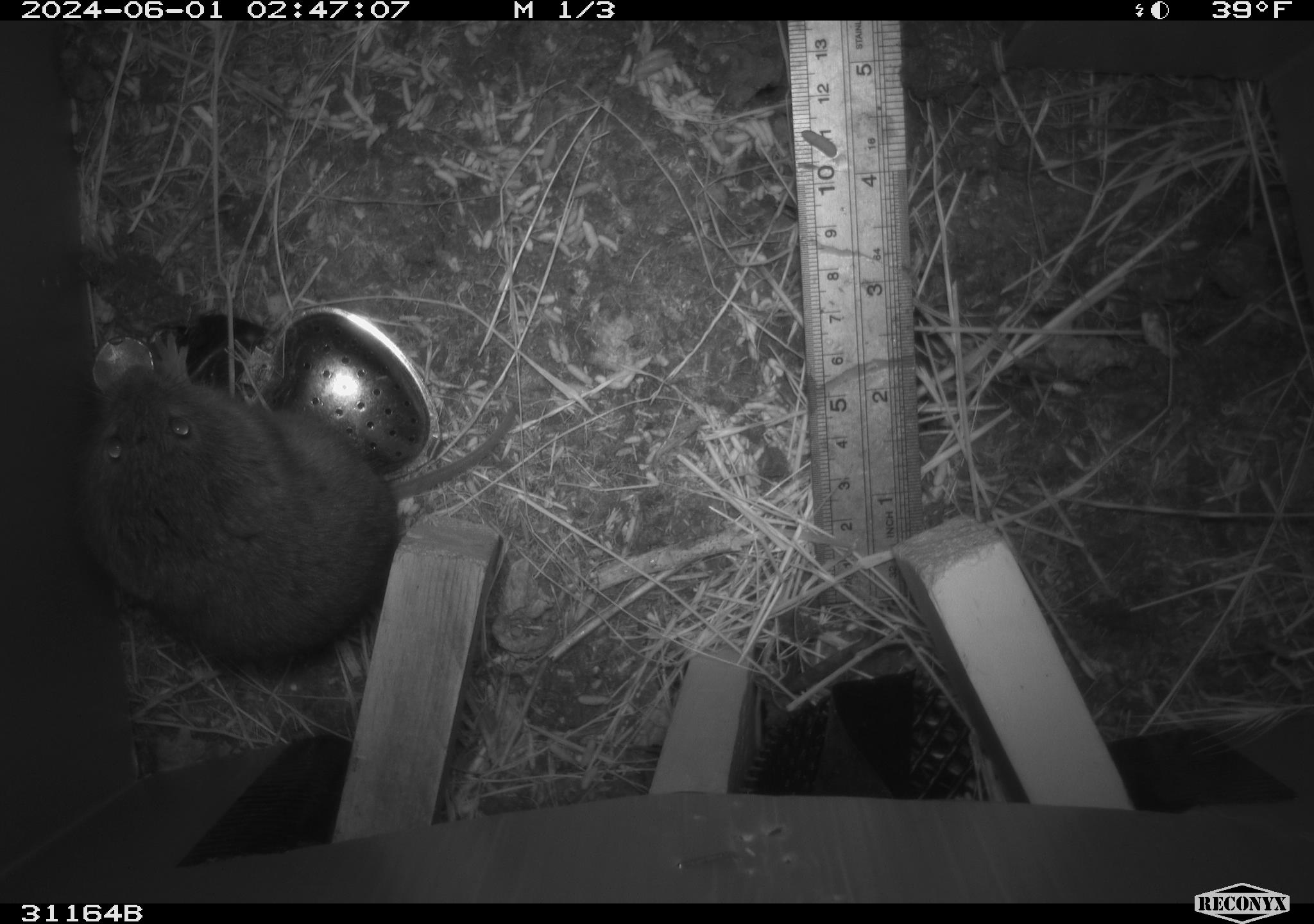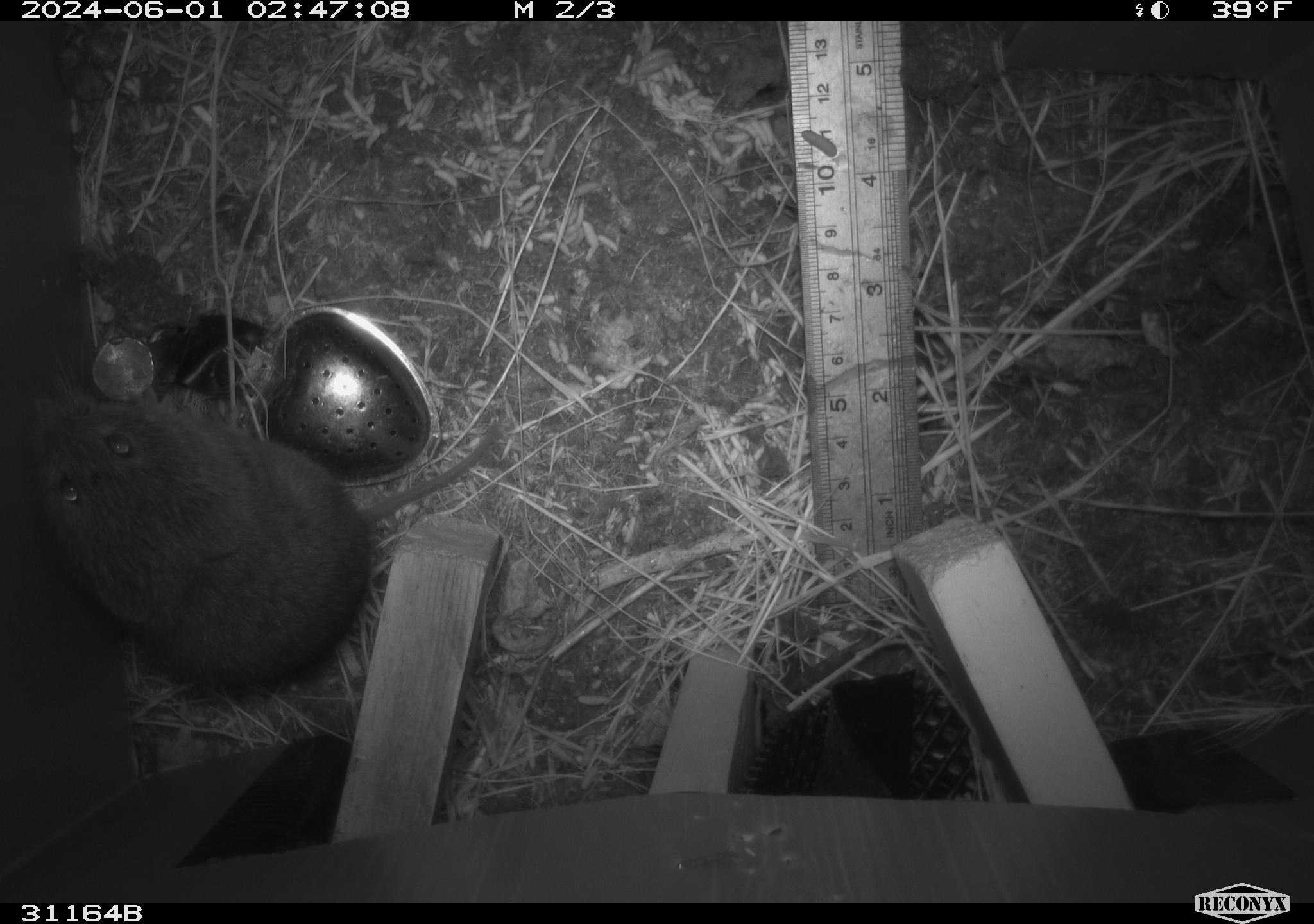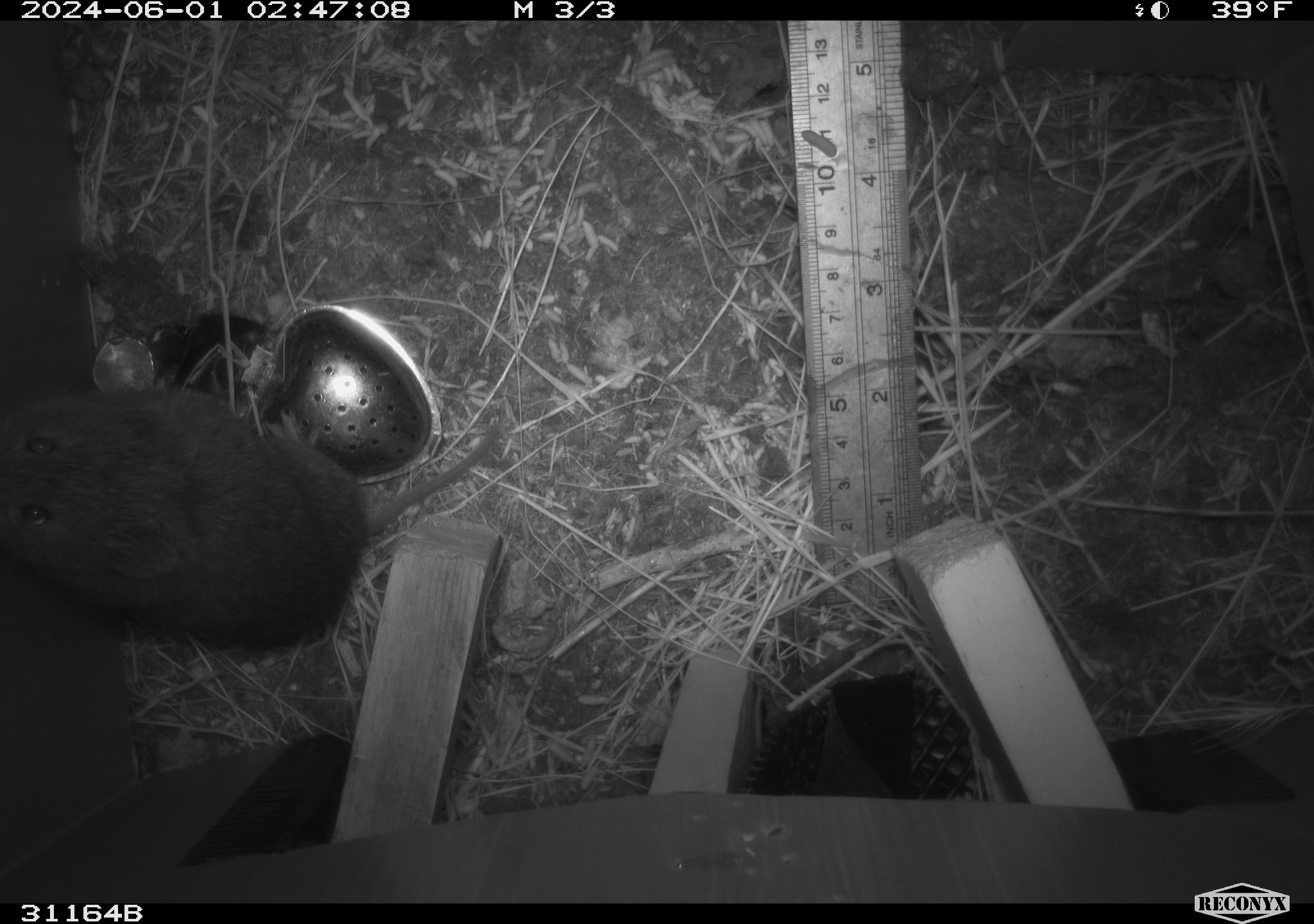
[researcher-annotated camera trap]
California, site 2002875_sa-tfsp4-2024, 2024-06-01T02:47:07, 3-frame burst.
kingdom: Animalia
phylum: Chordata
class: Mammalia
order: Rodentia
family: Cricetidae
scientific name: Arvicolinae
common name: voles, lemmings, and muskrats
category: arvicolinae subfamily